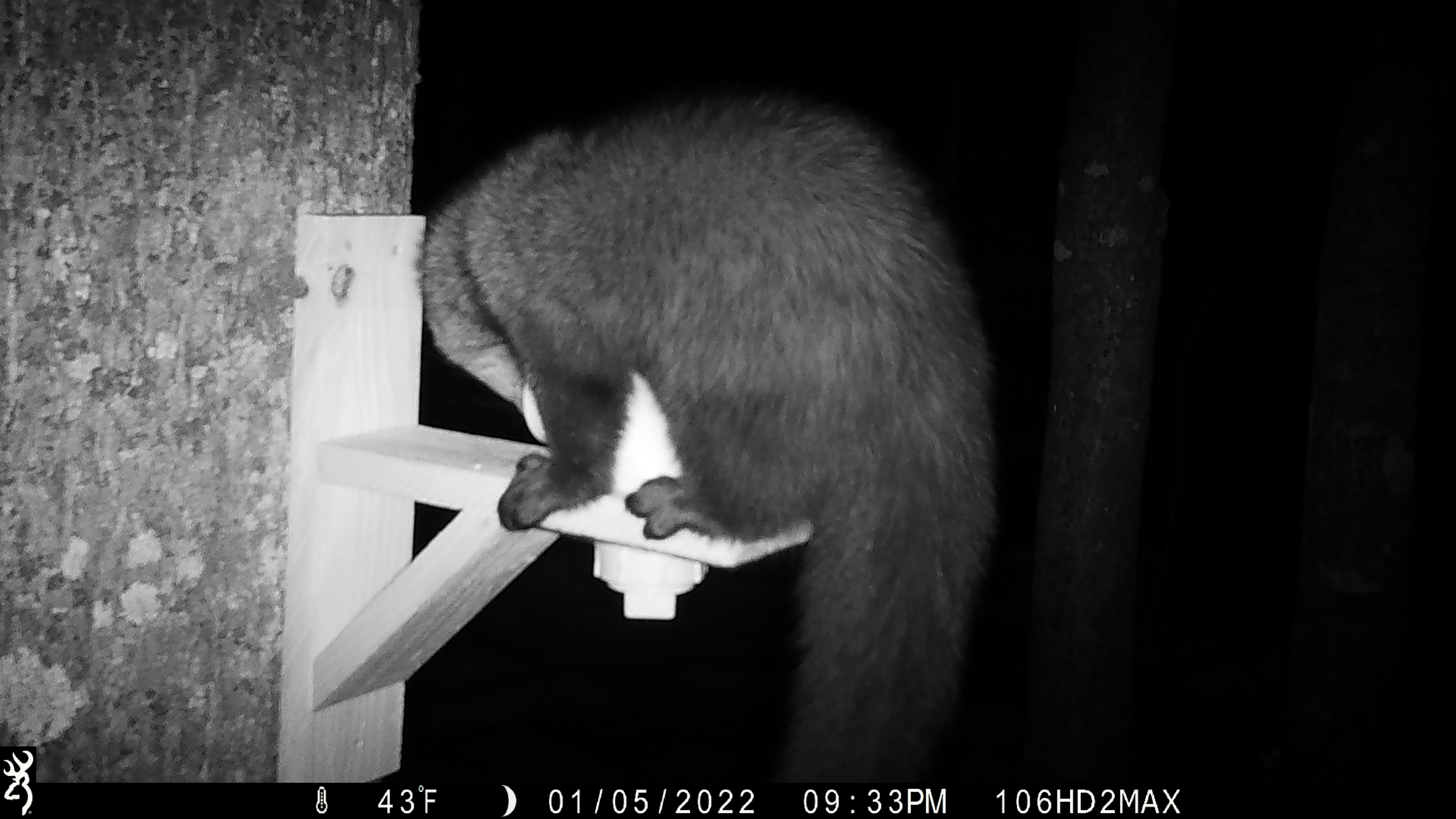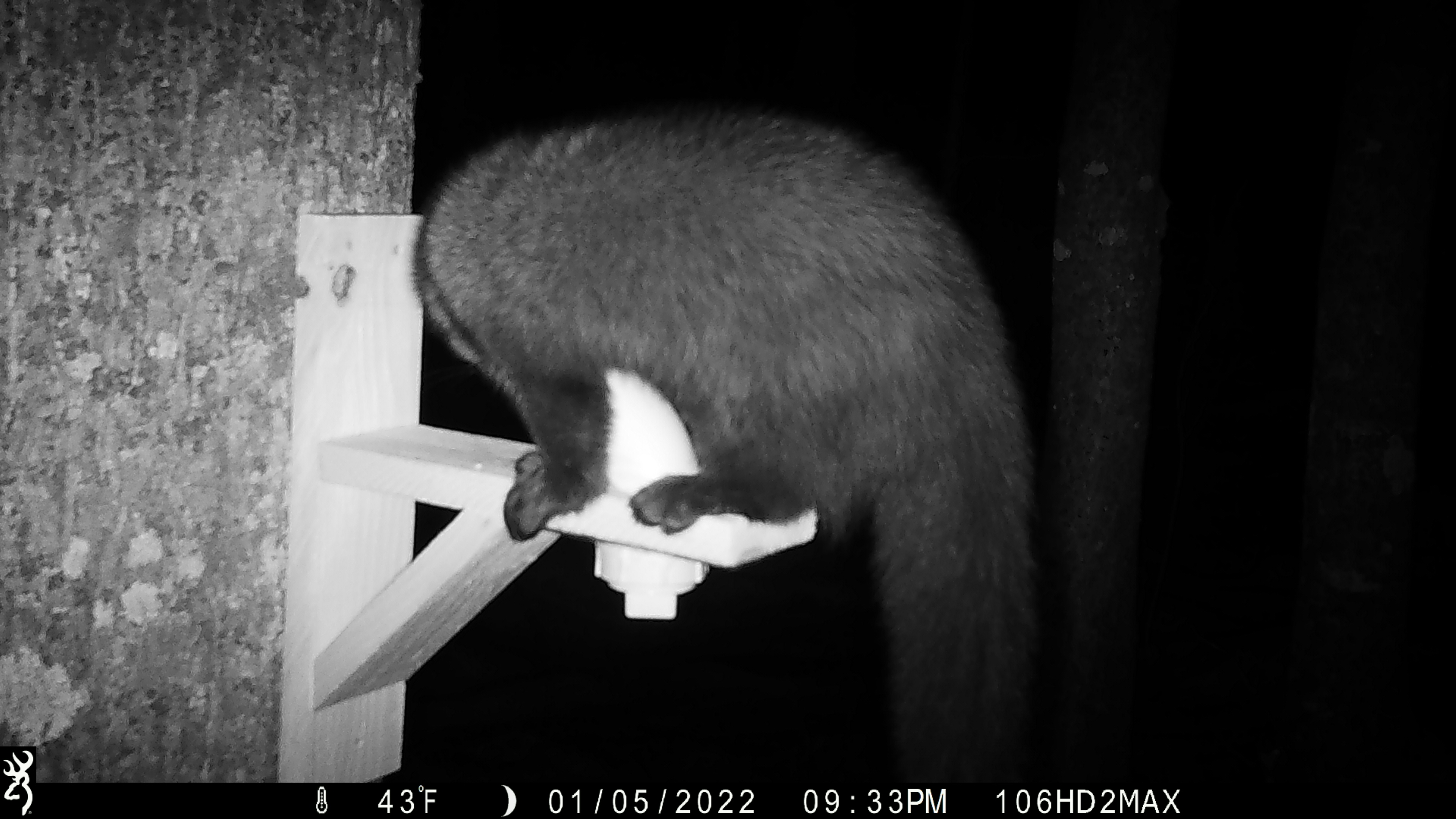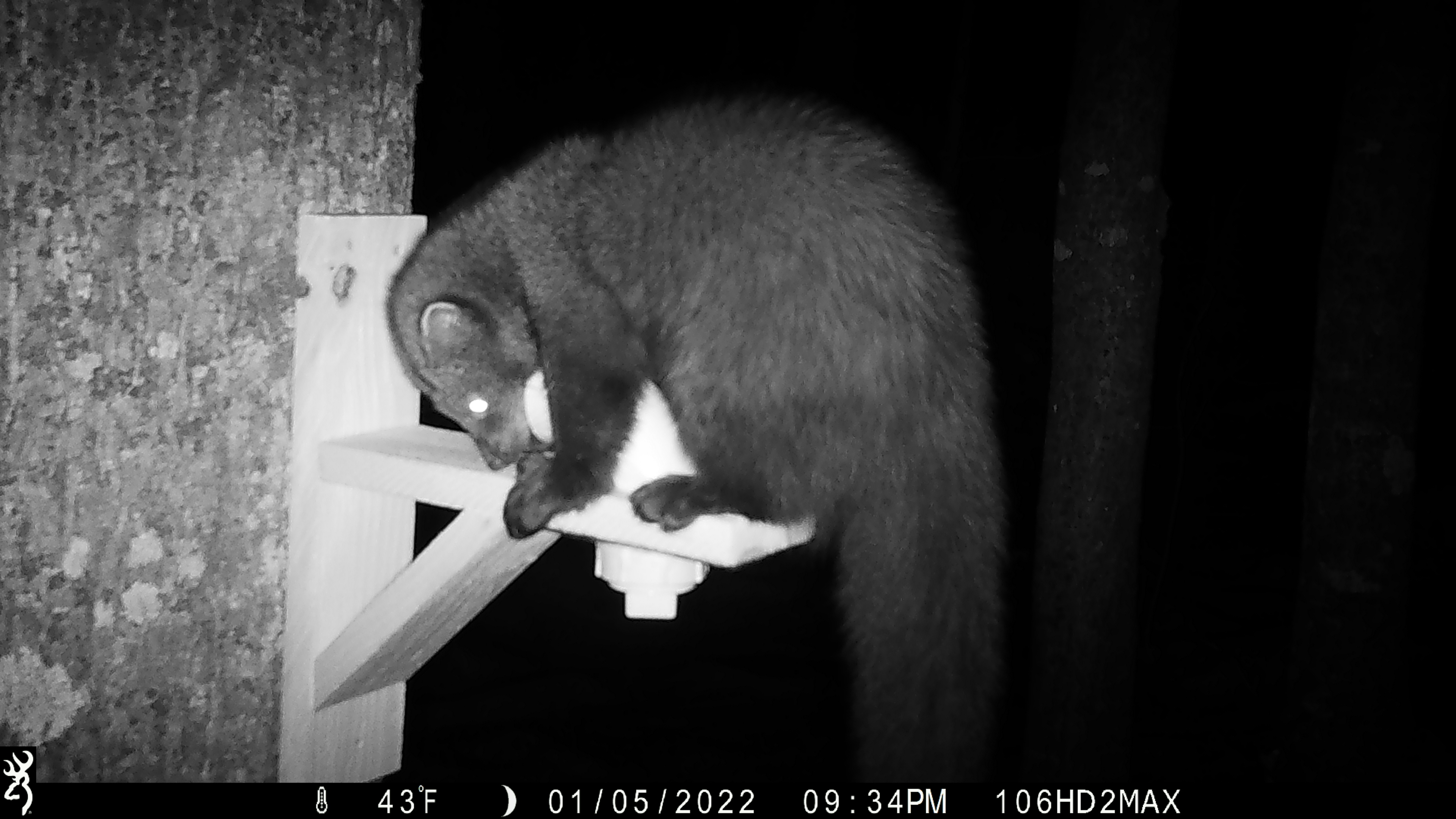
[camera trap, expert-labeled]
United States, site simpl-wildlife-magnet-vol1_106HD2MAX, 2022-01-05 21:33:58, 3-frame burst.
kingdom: Animalia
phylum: Chordata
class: Mammalia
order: Carnivora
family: Mustelidae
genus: Pekania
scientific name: Pekania pennanti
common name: fisher